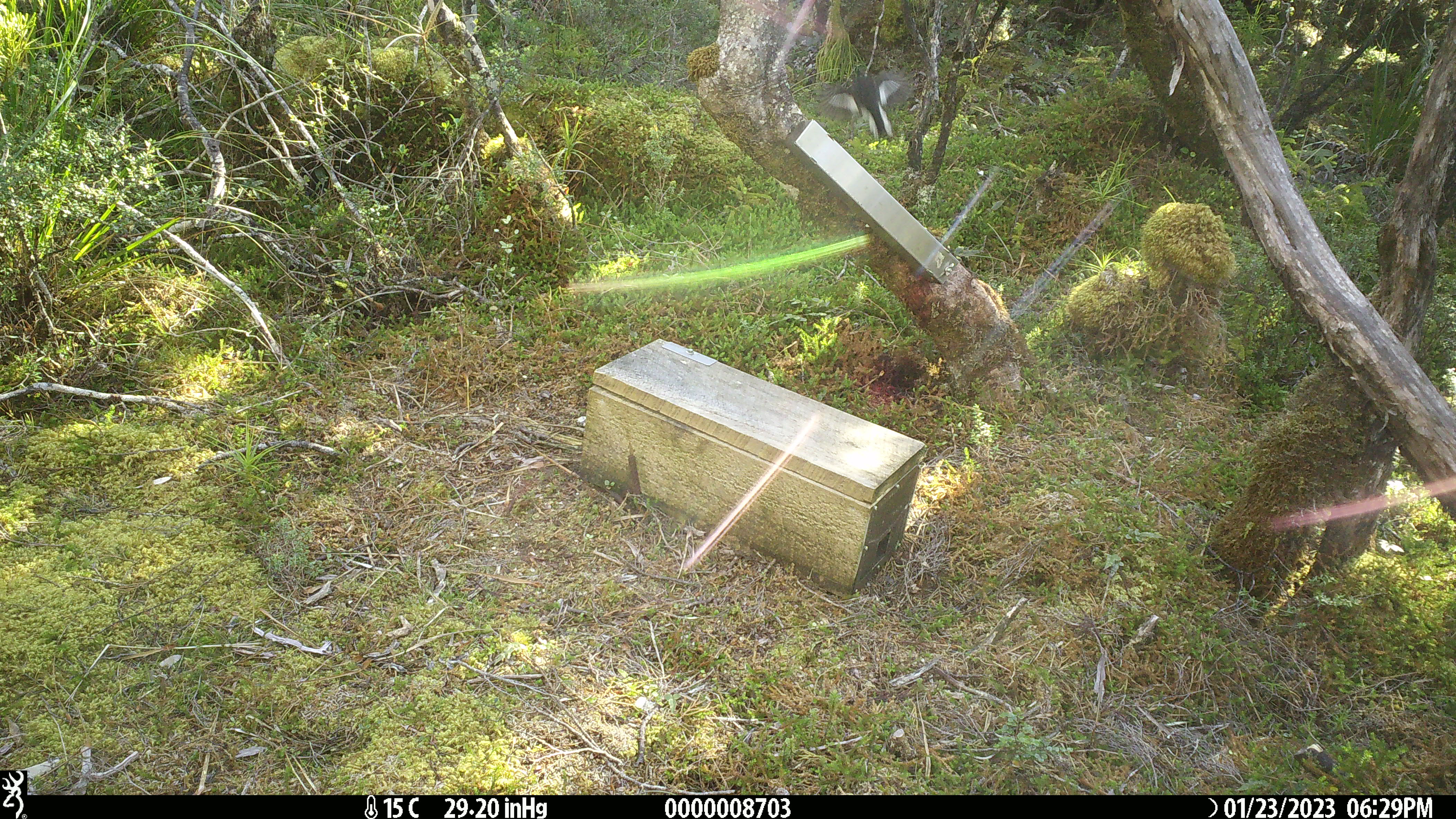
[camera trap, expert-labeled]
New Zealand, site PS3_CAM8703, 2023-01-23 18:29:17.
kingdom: Animalia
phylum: Chordata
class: Aves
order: Passeriformes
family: Petroicidae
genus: Petroica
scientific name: Petroica macrocephala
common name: tomtit